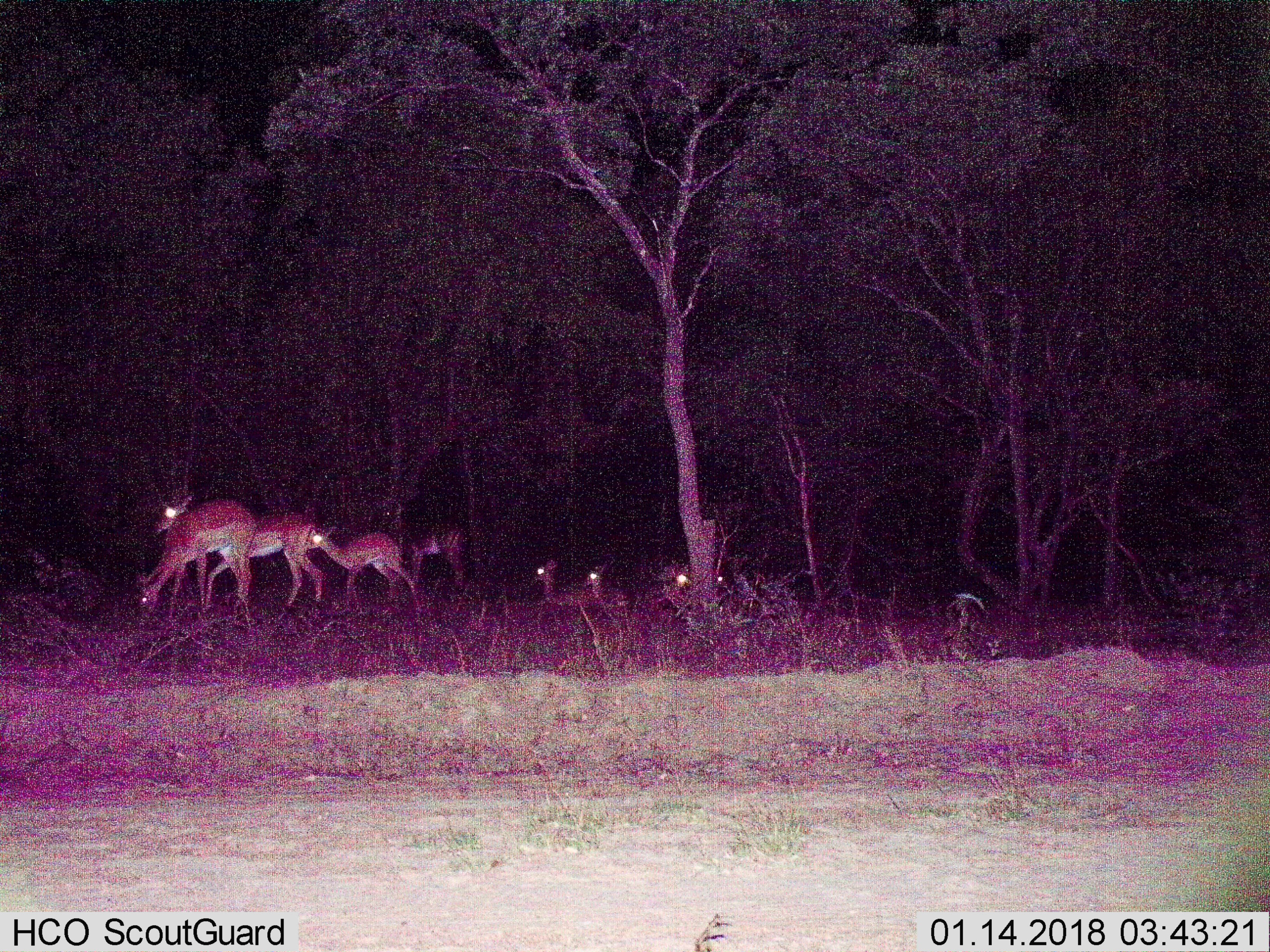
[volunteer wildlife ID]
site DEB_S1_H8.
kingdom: Animalia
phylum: Chordata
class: Mammalia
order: Artiodactyla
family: Bovidae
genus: Aepyceros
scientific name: Aepyceros melampus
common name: impala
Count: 8.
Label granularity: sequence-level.